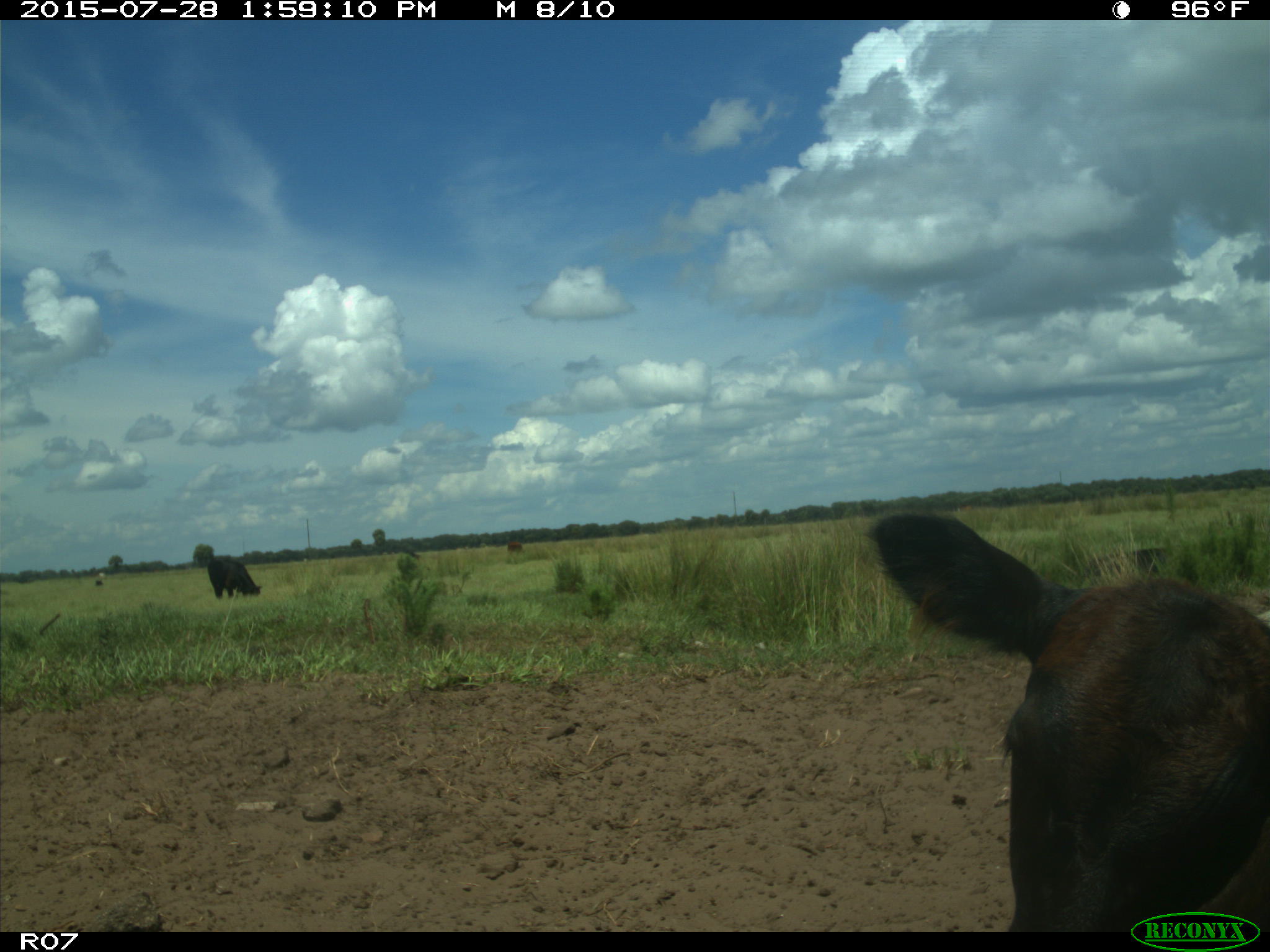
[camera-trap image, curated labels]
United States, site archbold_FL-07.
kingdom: Animalia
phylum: Chordata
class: Mammalia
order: Artiodactyla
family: Bovidae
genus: Bos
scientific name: Bos taurus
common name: domestic cow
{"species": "Bos taurus (domestic cow)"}